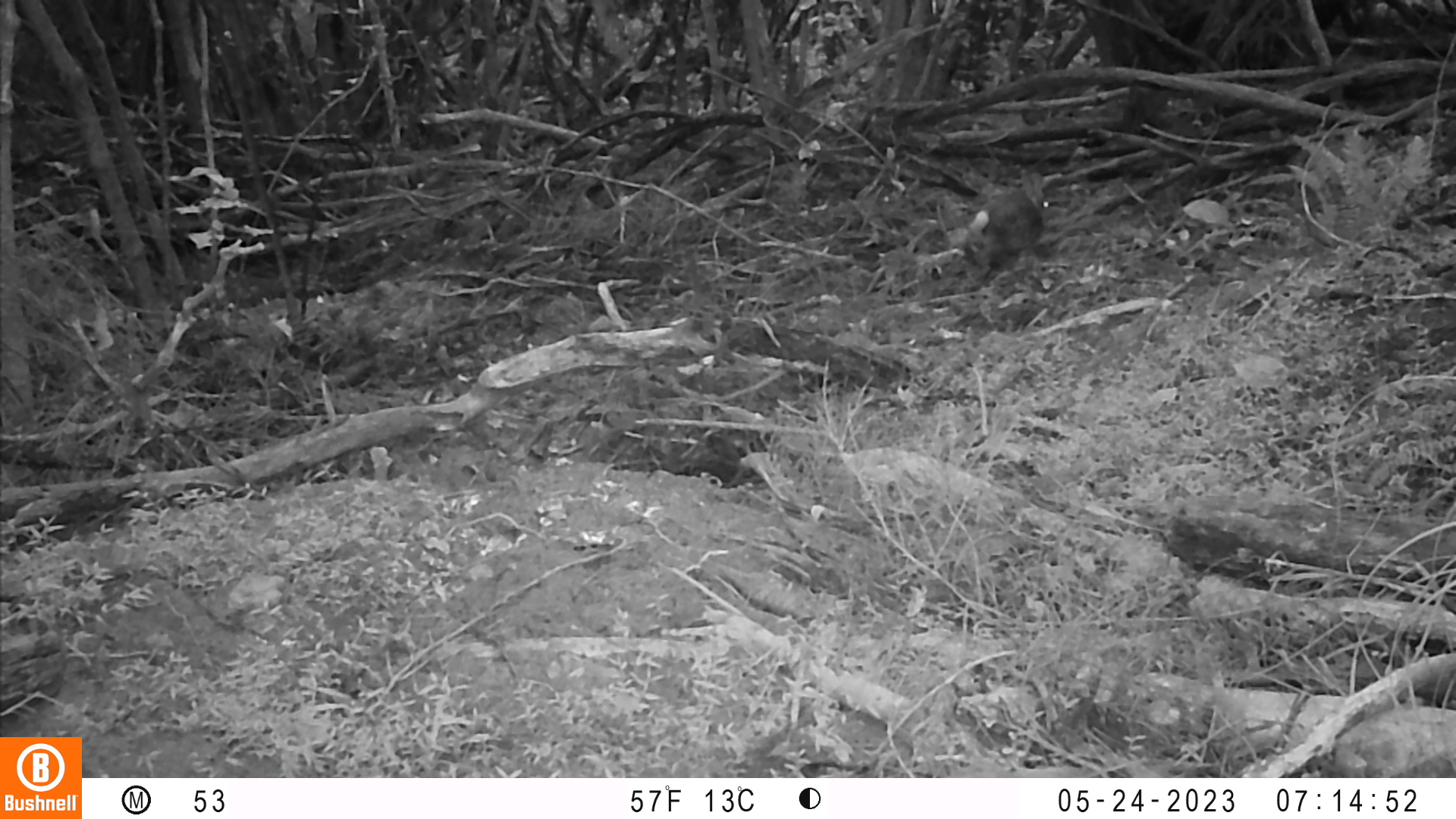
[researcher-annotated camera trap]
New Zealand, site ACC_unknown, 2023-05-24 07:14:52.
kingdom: Animalia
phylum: Chordata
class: Mammalia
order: Lagomorpha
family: Leporidae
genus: Oryctolagus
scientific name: Oryctolagus cuniculus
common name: european rabbit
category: rabbit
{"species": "rabbit (european rabbit) (Oryctolagus cuniculus)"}